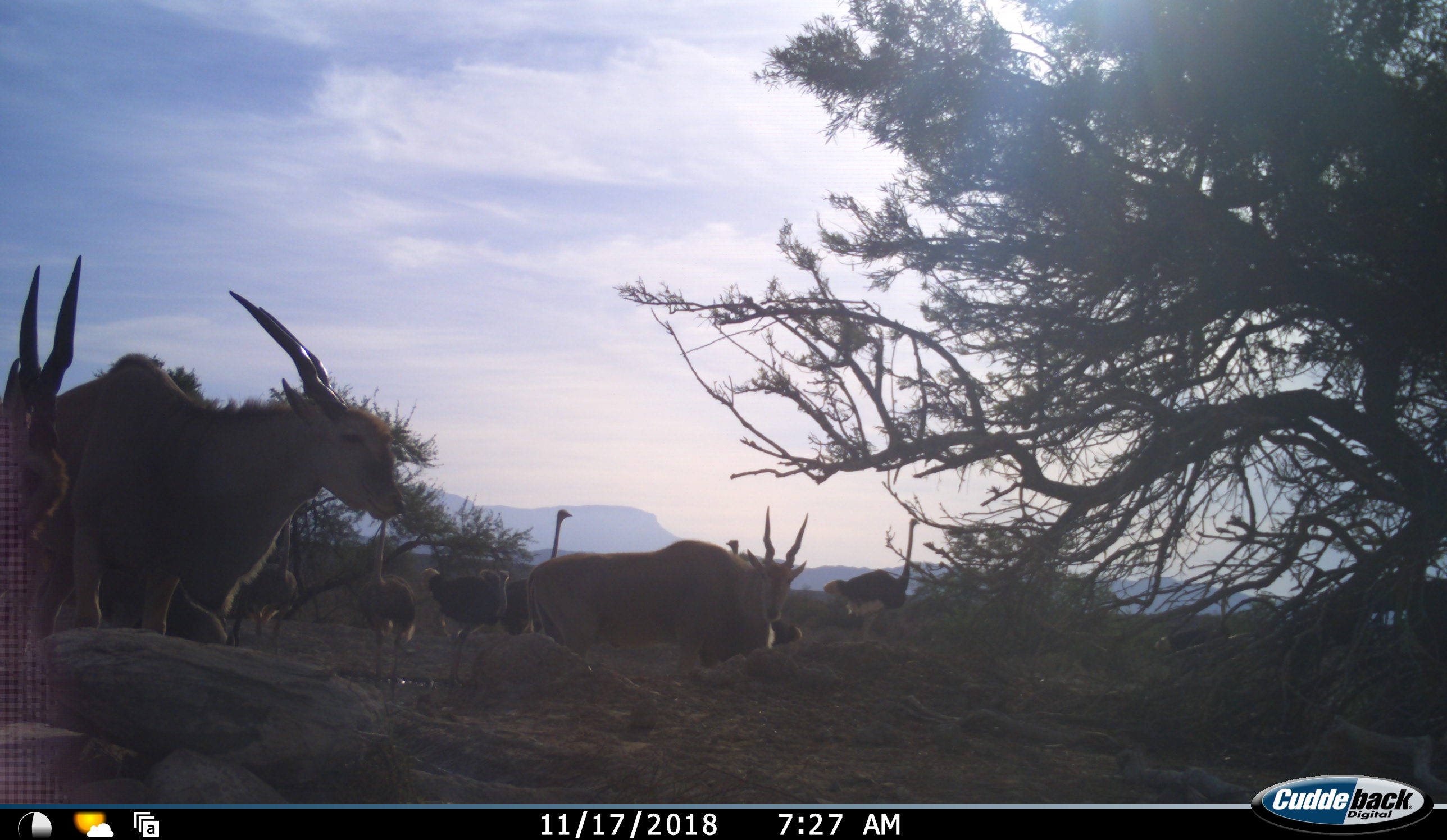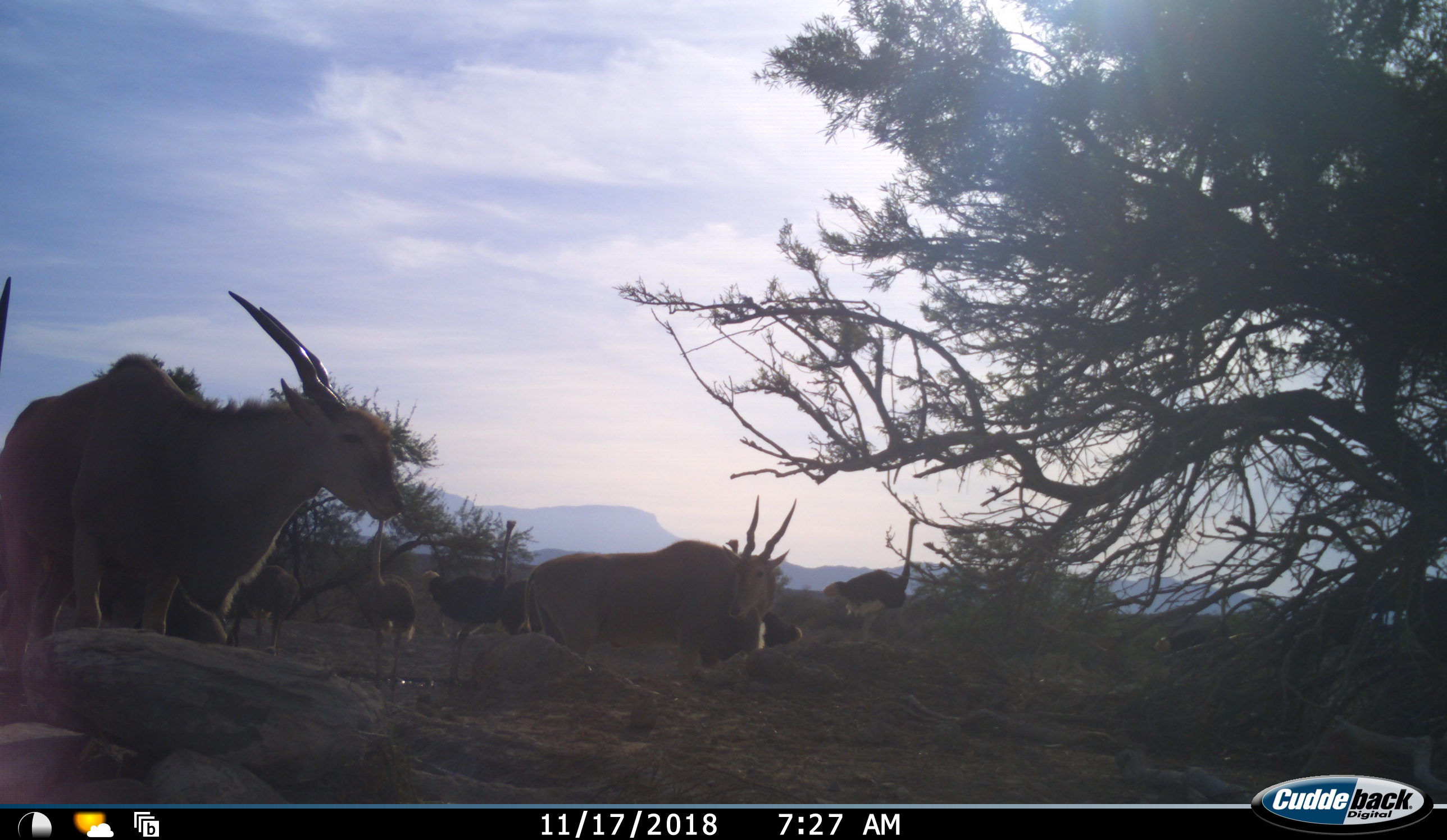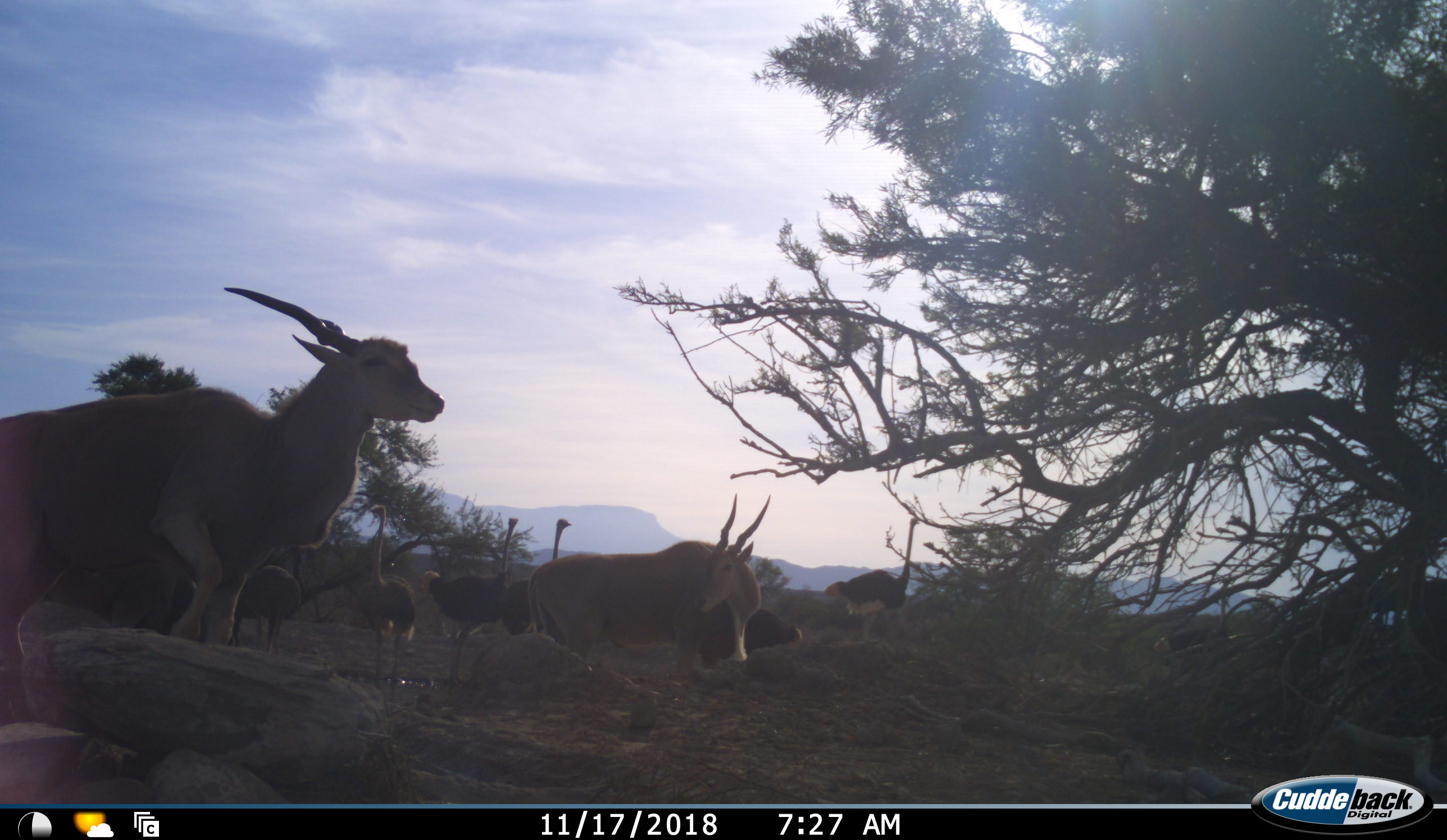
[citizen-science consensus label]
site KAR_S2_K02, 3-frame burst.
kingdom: Animalia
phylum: Chordata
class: Mammalia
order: Artiodactyla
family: Bovidae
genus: Tragelaphus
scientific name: Tragelaphus oryx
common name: eland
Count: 3.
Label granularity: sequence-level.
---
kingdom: Animalia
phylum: Chordata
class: Aves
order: Struthioniformes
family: Struthionidae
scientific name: Struthionidae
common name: ostrich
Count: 7.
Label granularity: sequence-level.